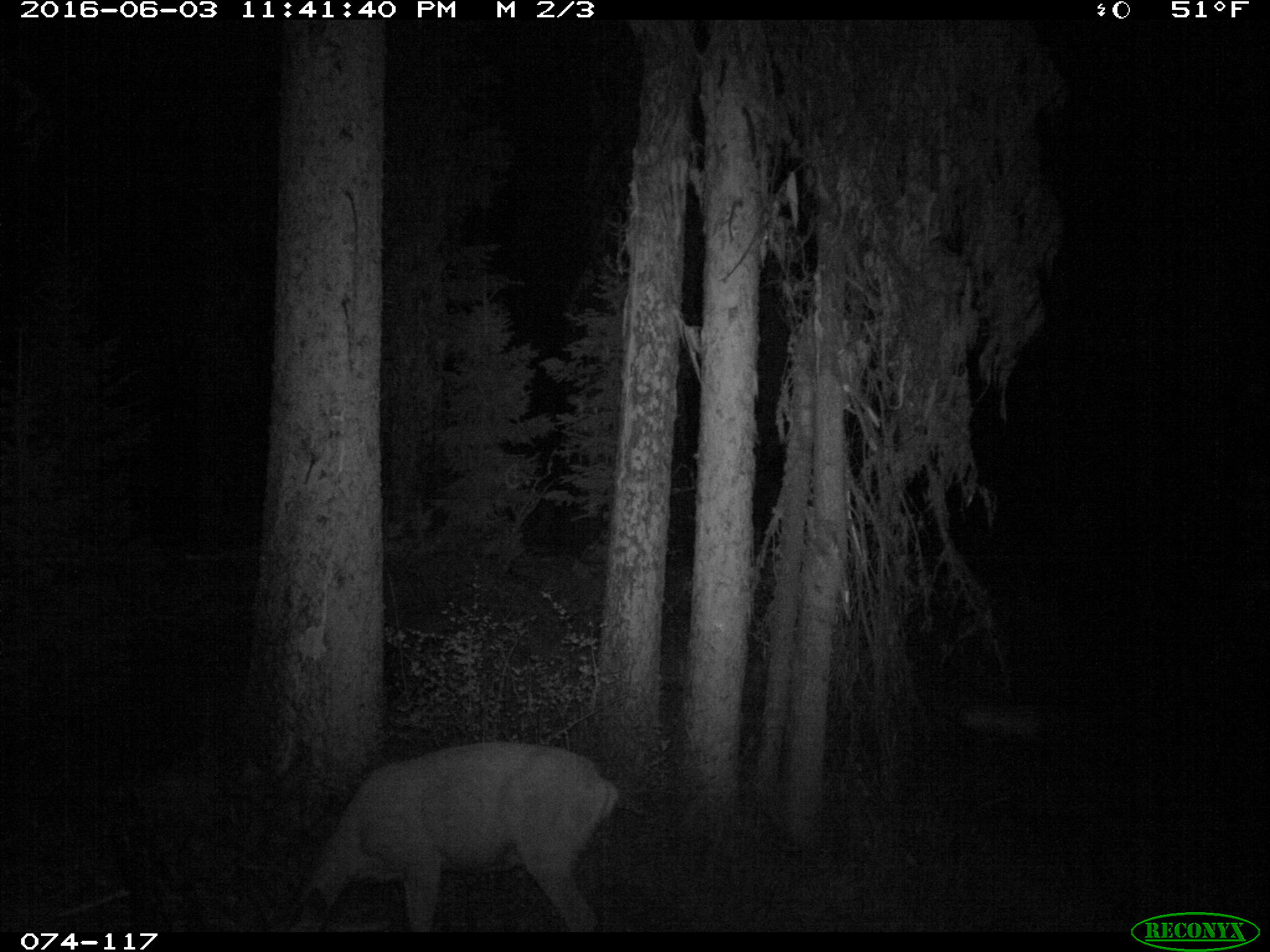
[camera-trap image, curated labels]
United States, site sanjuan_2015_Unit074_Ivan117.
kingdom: Animalia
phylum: Chordata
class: Mammalia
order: Artiodactyla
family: Cervidae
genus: Odocoileus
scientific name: Odocoileus hemionus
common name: mule deer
Odocoileus hemionus (mule deer).